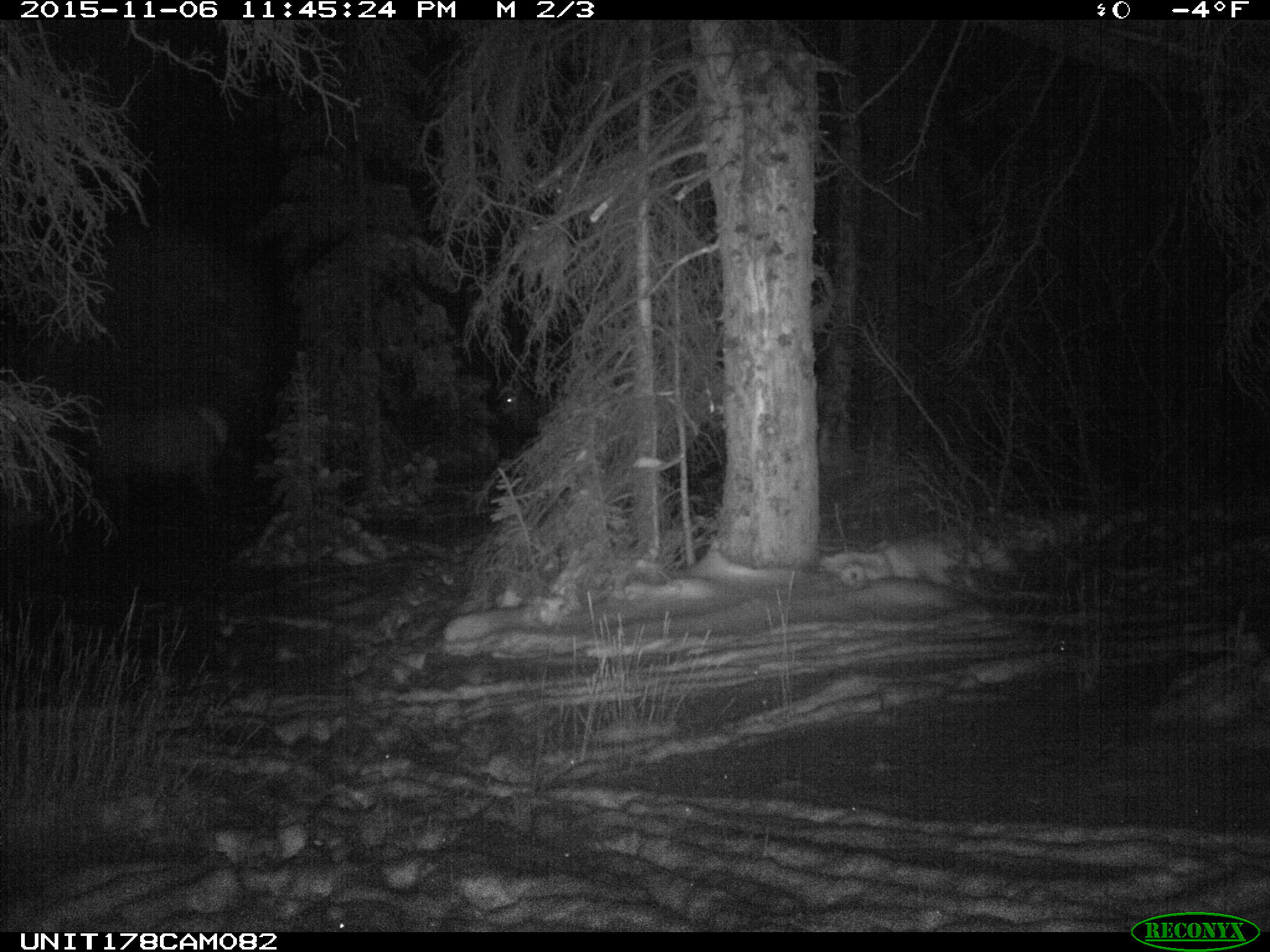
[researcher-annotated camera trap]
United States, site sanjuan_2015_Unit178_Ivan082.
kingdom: Animalia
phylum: Chordata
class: Mammalia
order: Artiodactyla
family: Cervidae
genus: Cervus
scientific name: Cervus elaphus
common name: red deer